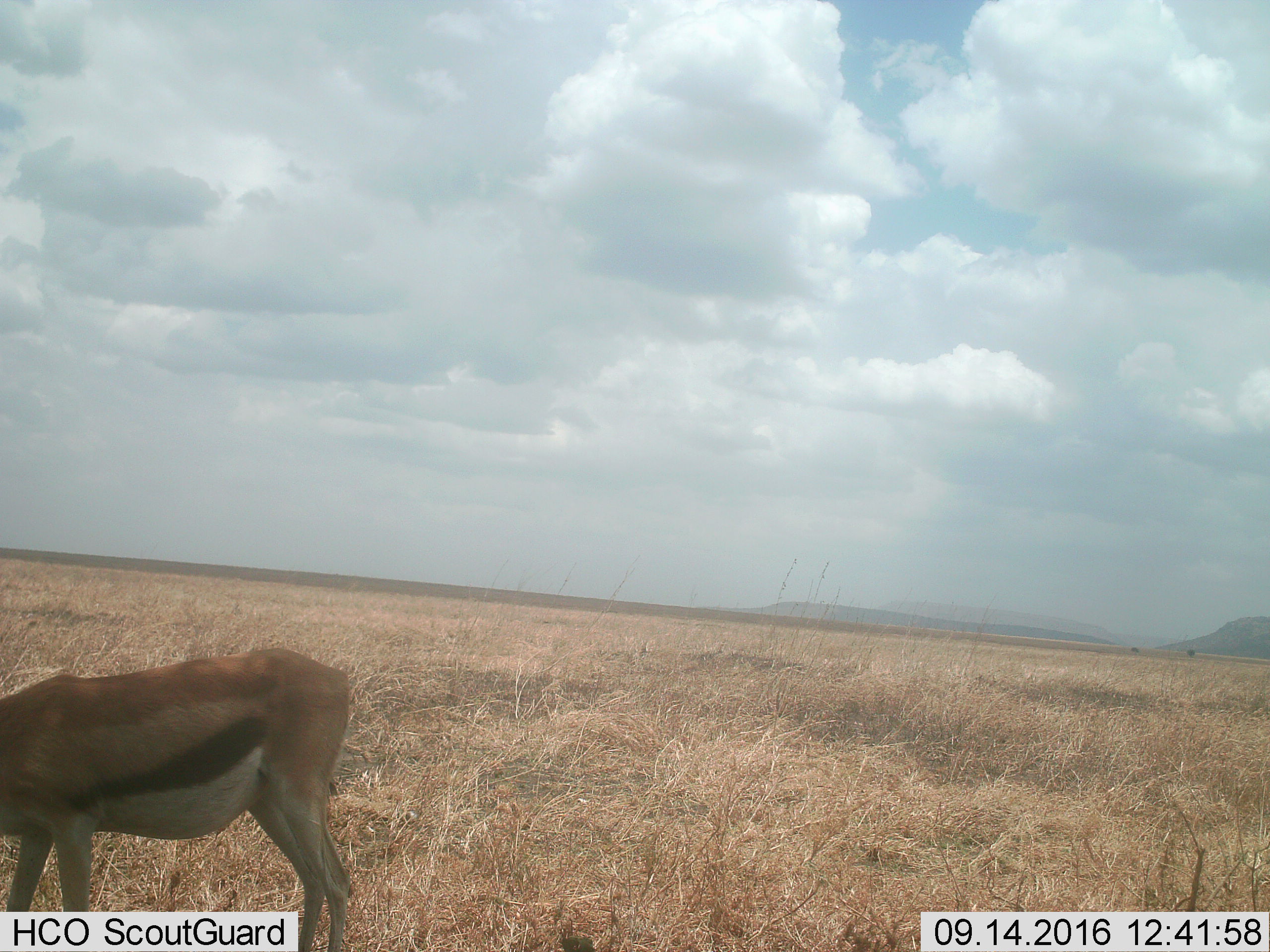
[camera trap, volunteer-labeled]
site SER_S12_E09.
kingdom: Animalia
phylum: Chordata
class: Mammalia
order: Artiodactyla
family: Bovidae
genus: Eudorcas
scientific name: Eudorcas thomsonii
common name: thomson's gazelle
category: gazellethomsons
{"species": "gazellethomsons (thomson's gazelle) (Eudorcas thomsonii)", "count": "1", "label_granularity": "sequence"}